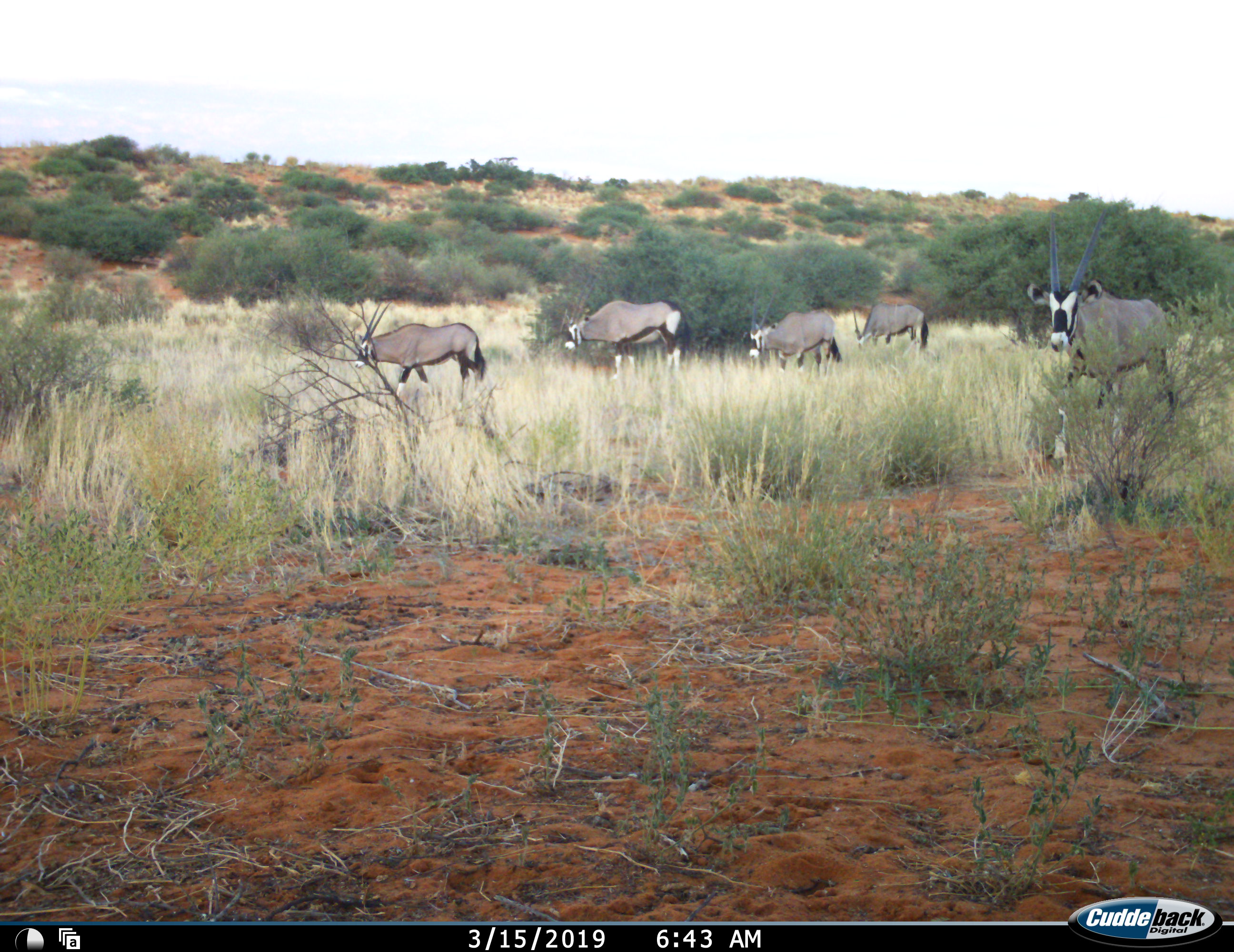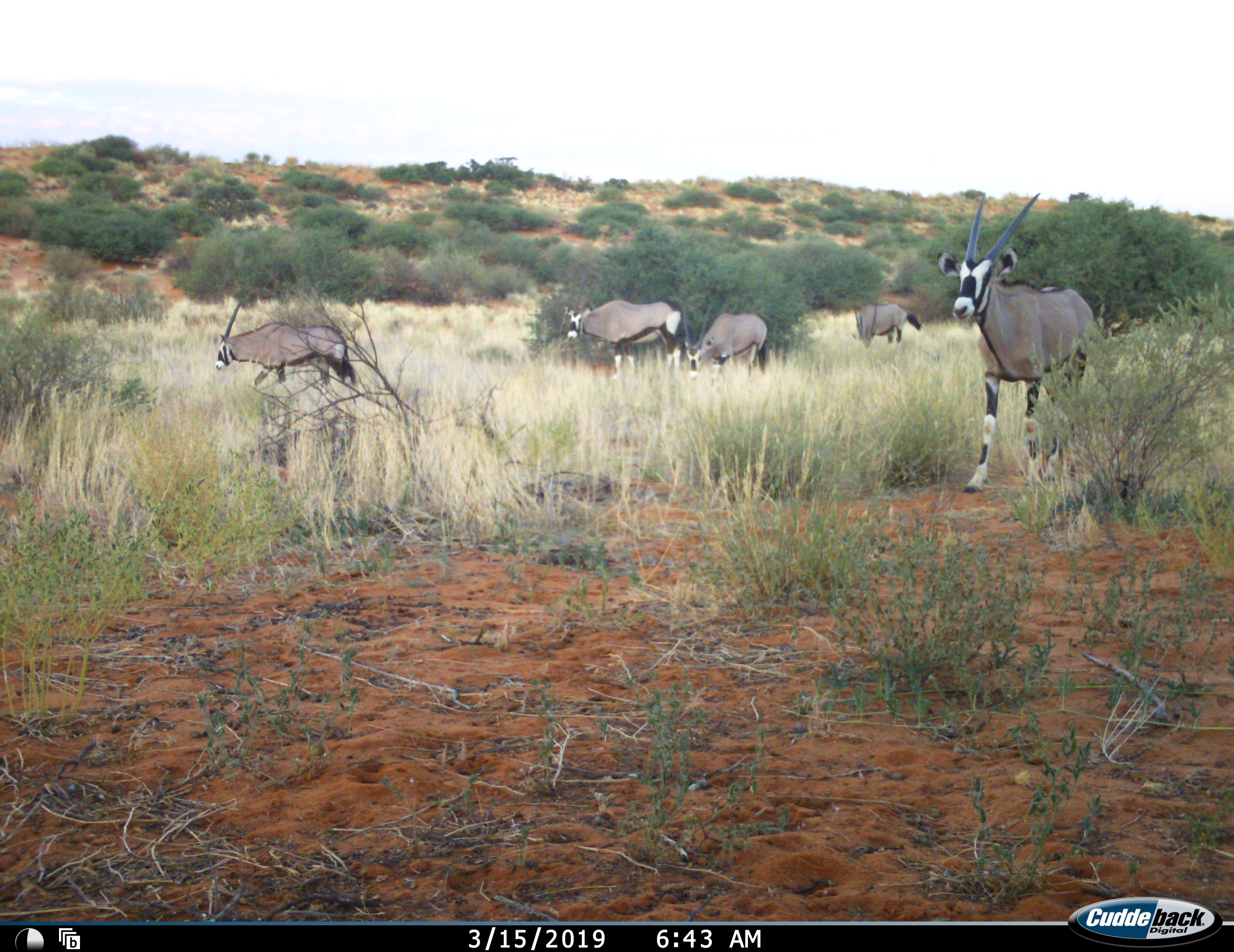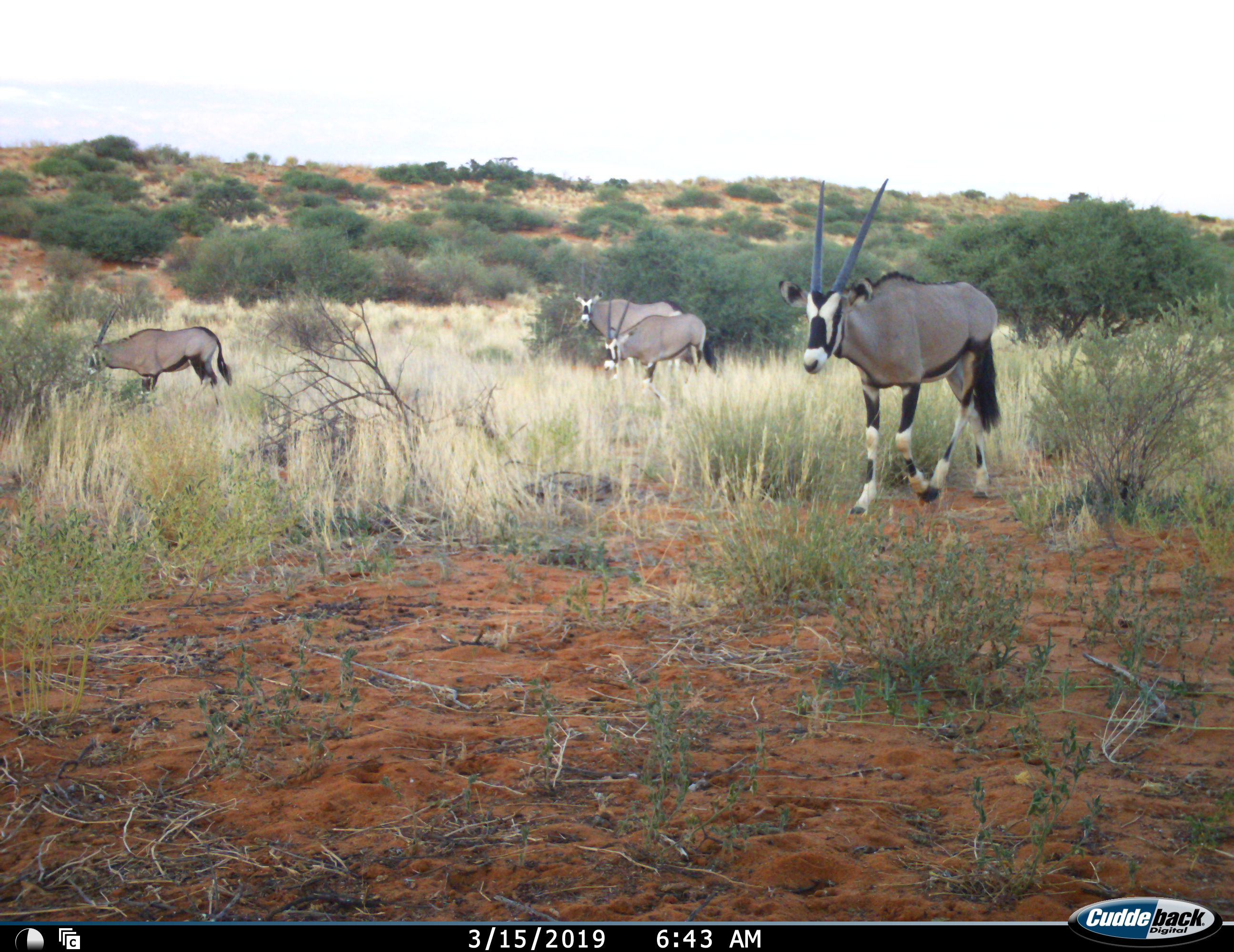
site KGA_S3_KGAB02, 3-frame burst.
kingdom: Animalia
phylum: Chordata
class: Mammalia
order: Artiodactyla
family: Bovidae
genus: Oryx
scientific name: Oryx gazella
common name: gemsbok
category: oryx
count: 5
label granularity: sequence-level